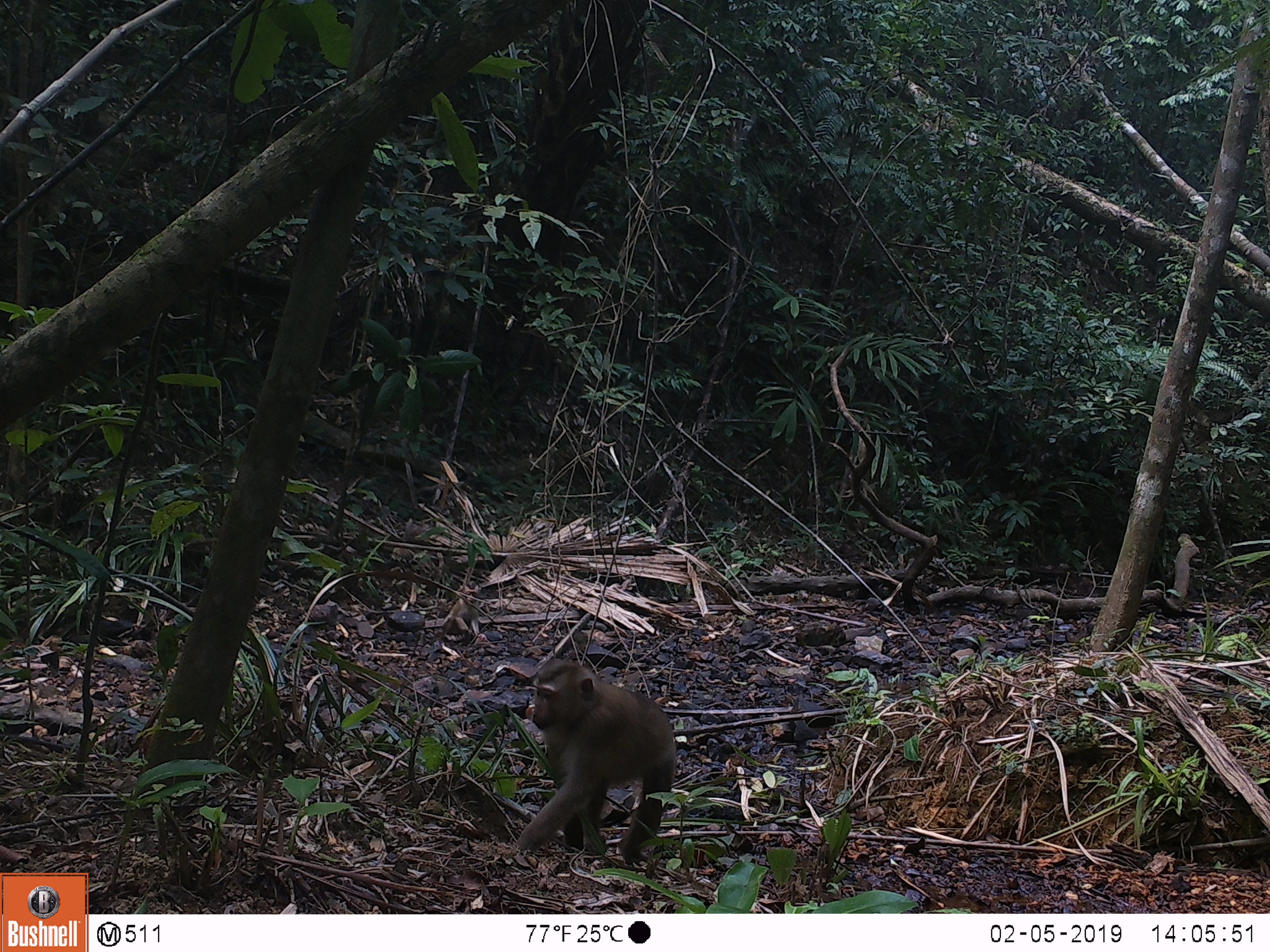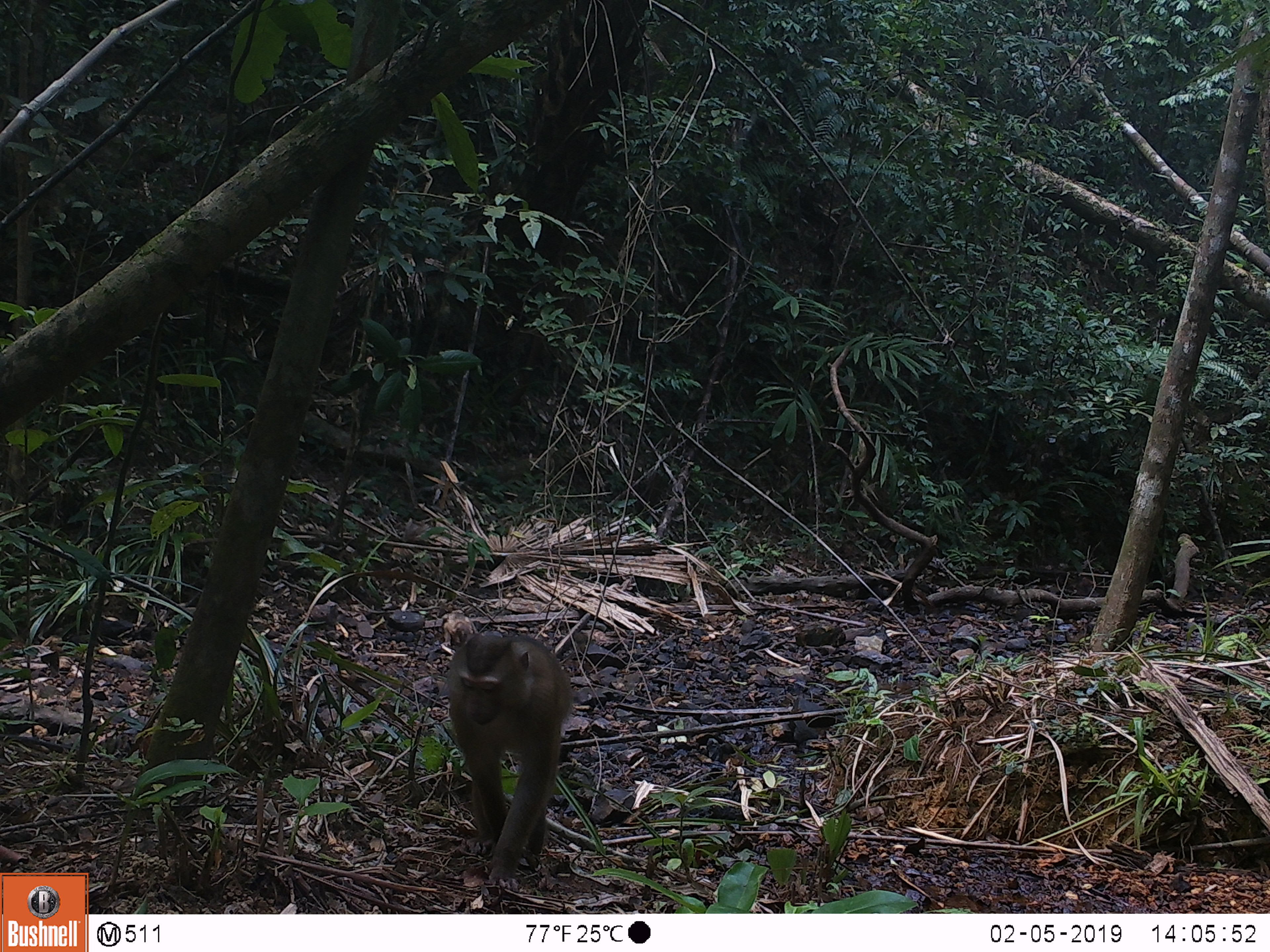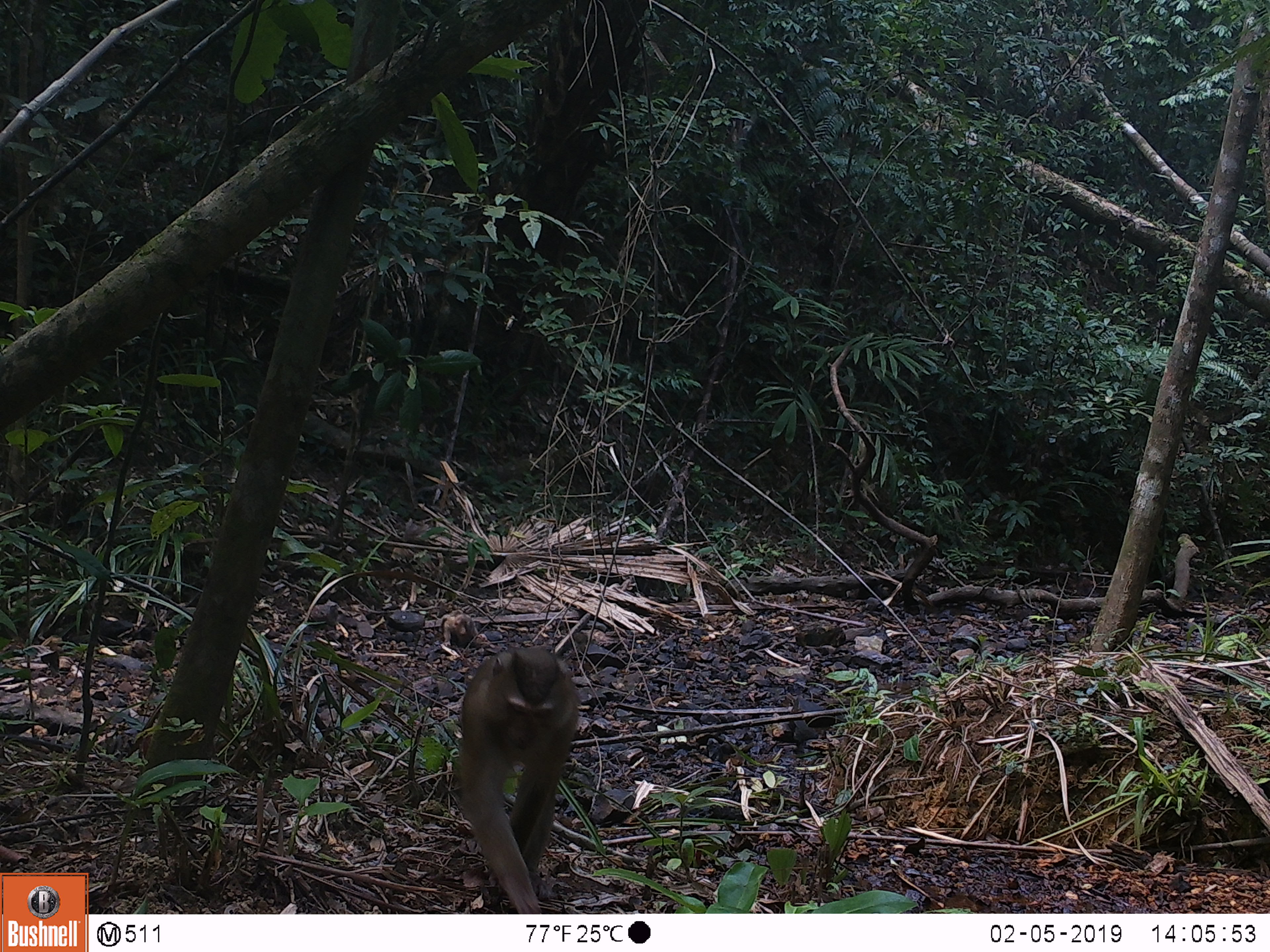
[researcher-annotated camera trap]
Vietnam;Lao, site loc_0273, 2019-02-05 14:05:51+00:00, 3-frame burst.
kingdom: Animalia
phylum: Chordata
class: Mammalia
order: Primates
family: Cercopithecidae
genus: Macaca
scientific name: Macaca nemestrina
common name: pig-tailed macaque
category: pig tailed macaque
Pig tailed macaque (pig-tailed macaque) (Macaca nemestrina). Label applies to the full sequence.